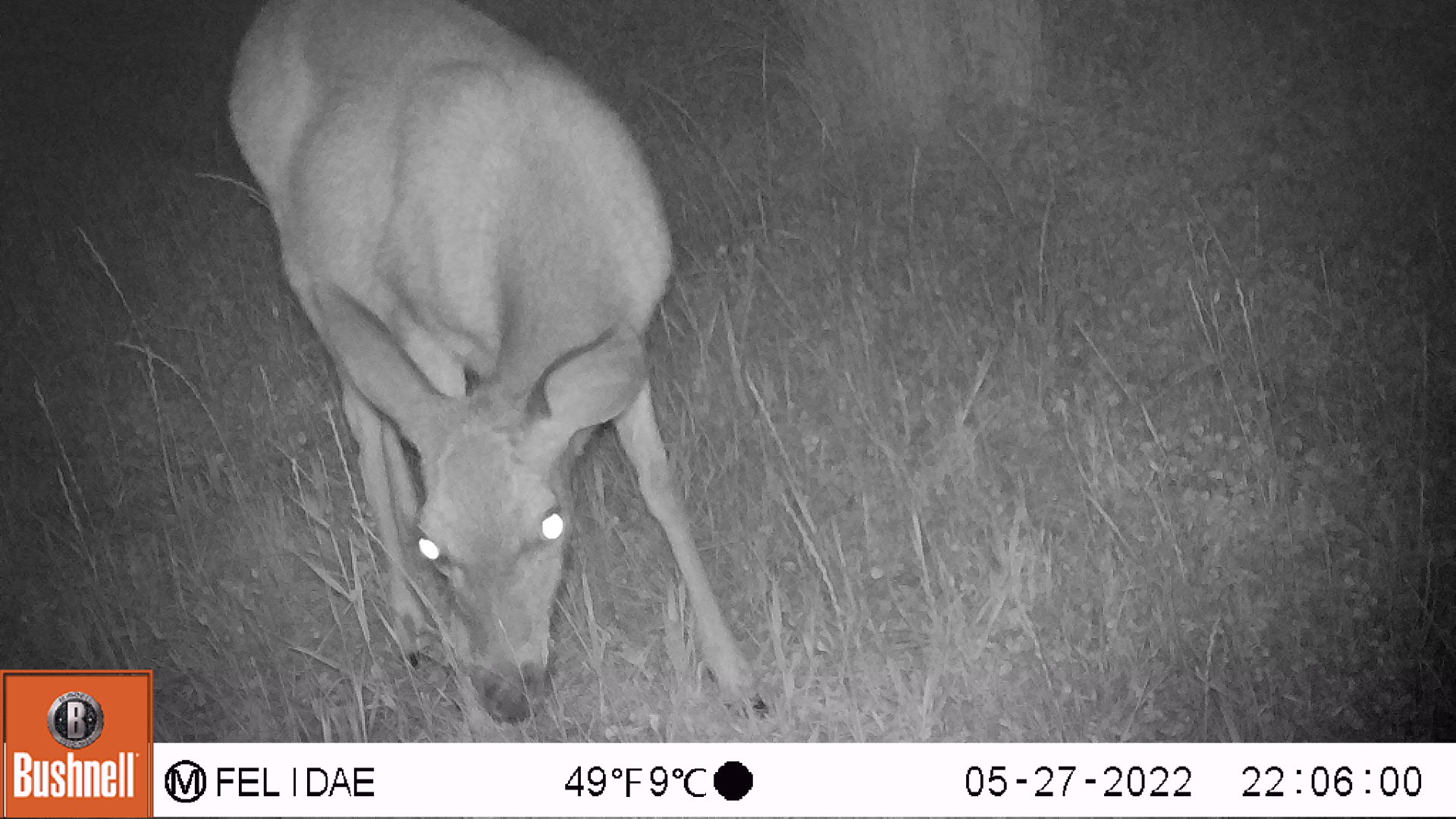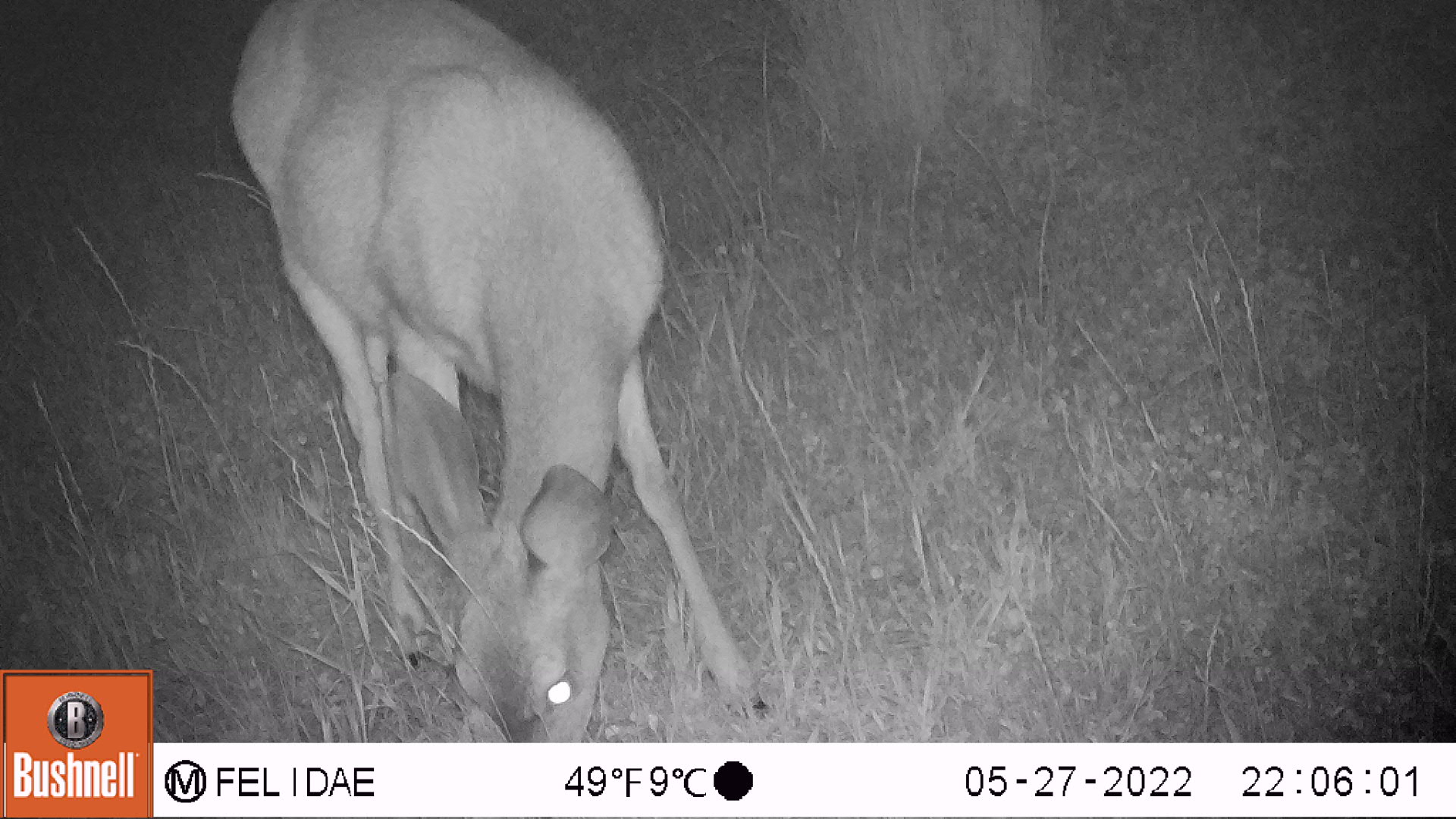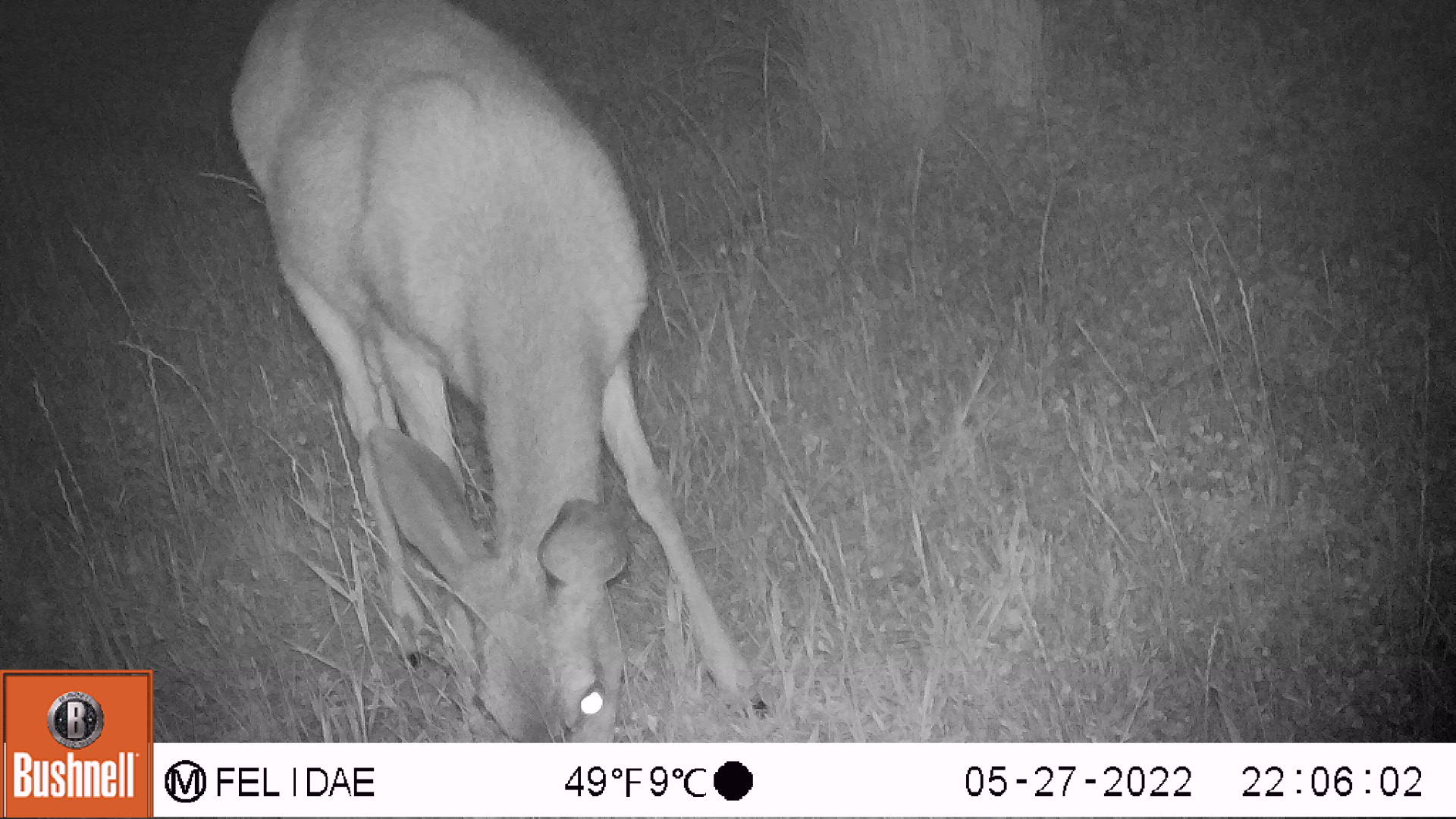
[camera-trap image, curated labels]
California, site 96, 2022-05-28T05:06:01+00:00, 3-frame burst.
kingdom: Animalia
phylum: Chordata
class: Mammalia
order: Artiodactyla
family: Cervidae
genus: Odocoileus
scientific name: Odocoileus hemionus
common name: mule deer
Mule deer (Odocoileus hemionus).